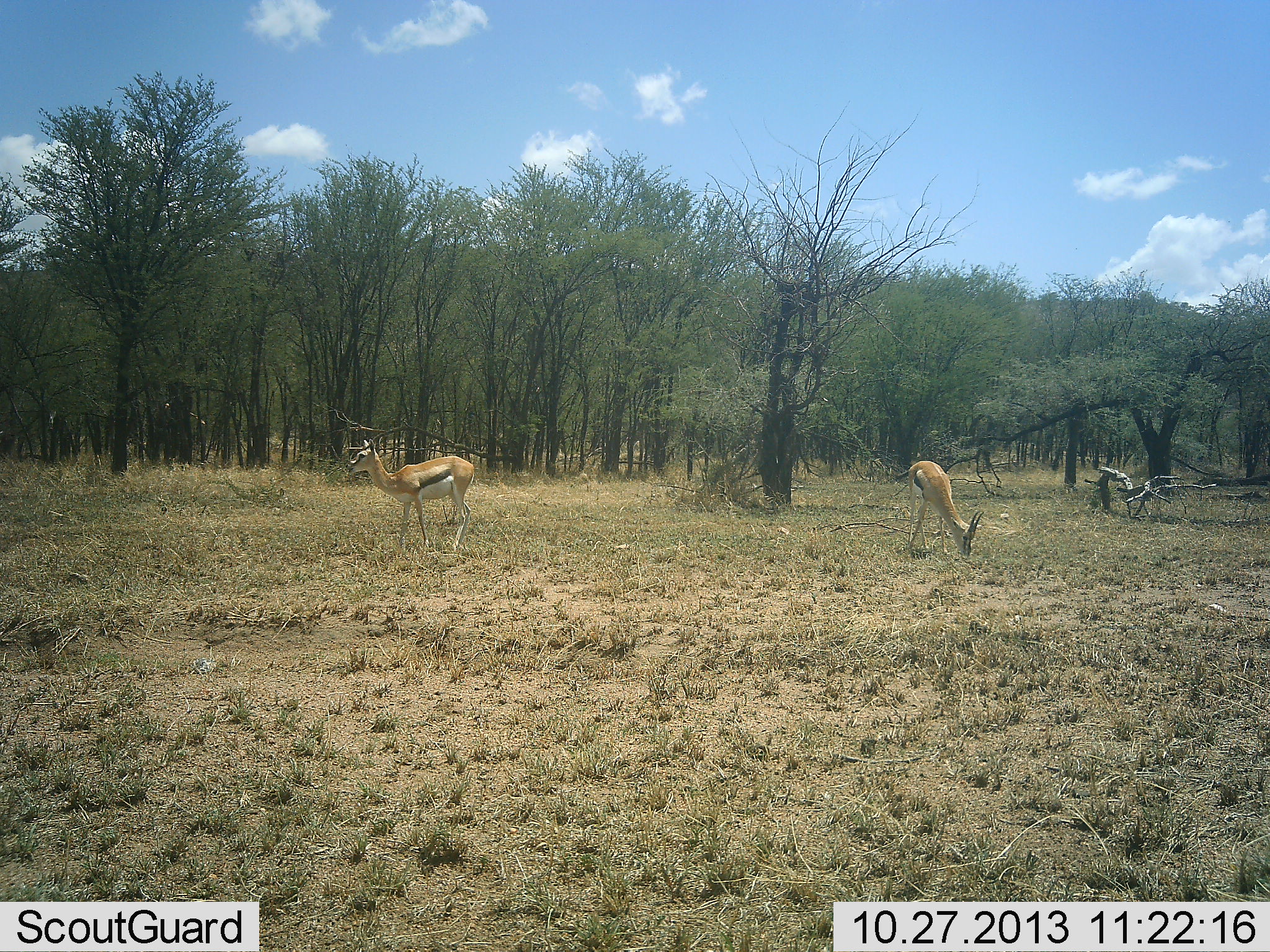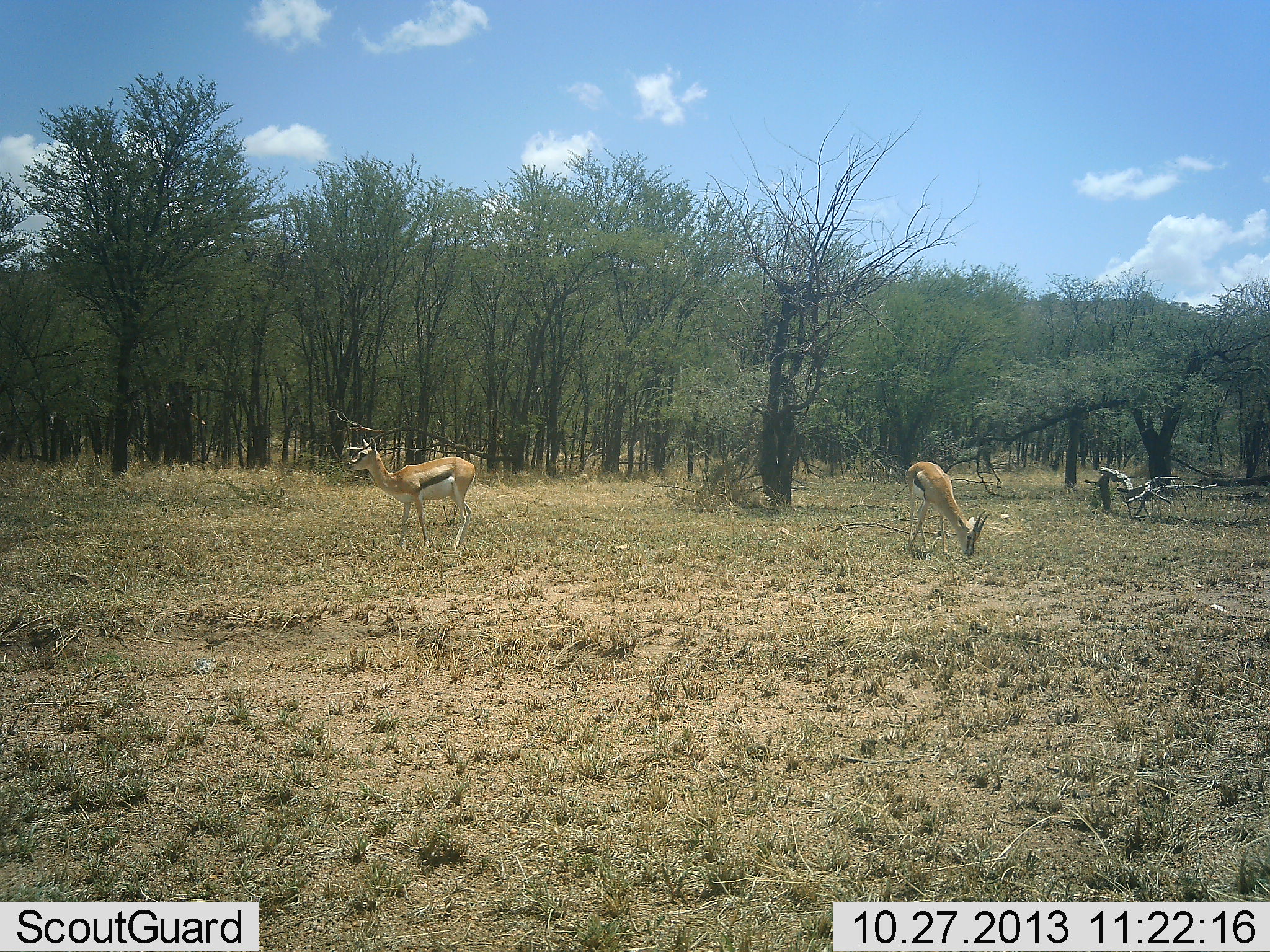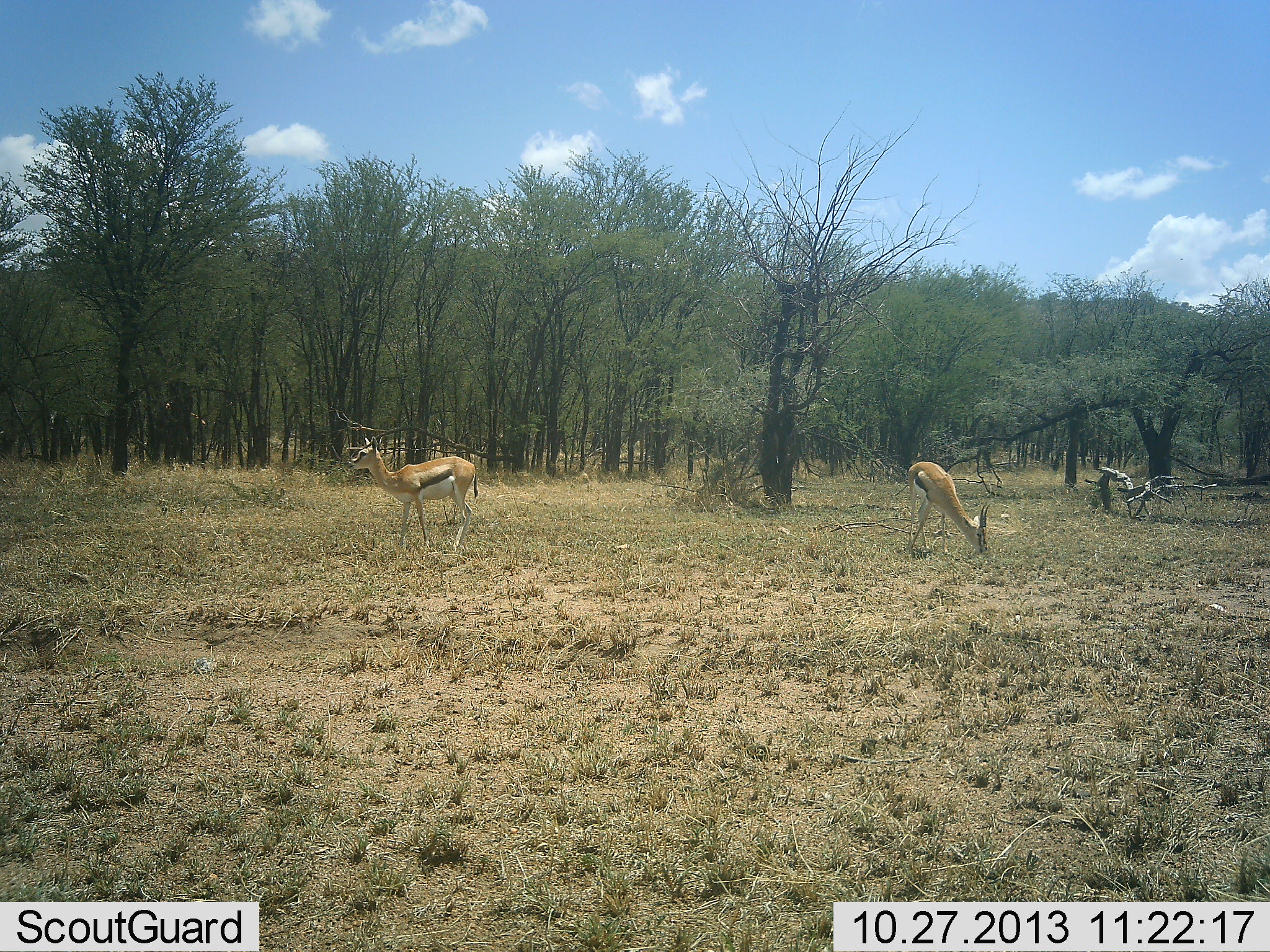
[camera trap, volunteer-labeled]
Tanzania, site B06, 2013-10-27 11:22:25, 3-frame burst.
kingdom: Animalia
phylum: Chordata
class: Mammalia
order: Artiodactyla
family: Bovidae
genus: Eudorcas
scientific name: Eudorcas thomsonii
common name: thomson's gazelle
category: gazellethomsons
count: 2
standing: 80%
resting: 0%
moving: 10%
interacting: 0%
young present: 0%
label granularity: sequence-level